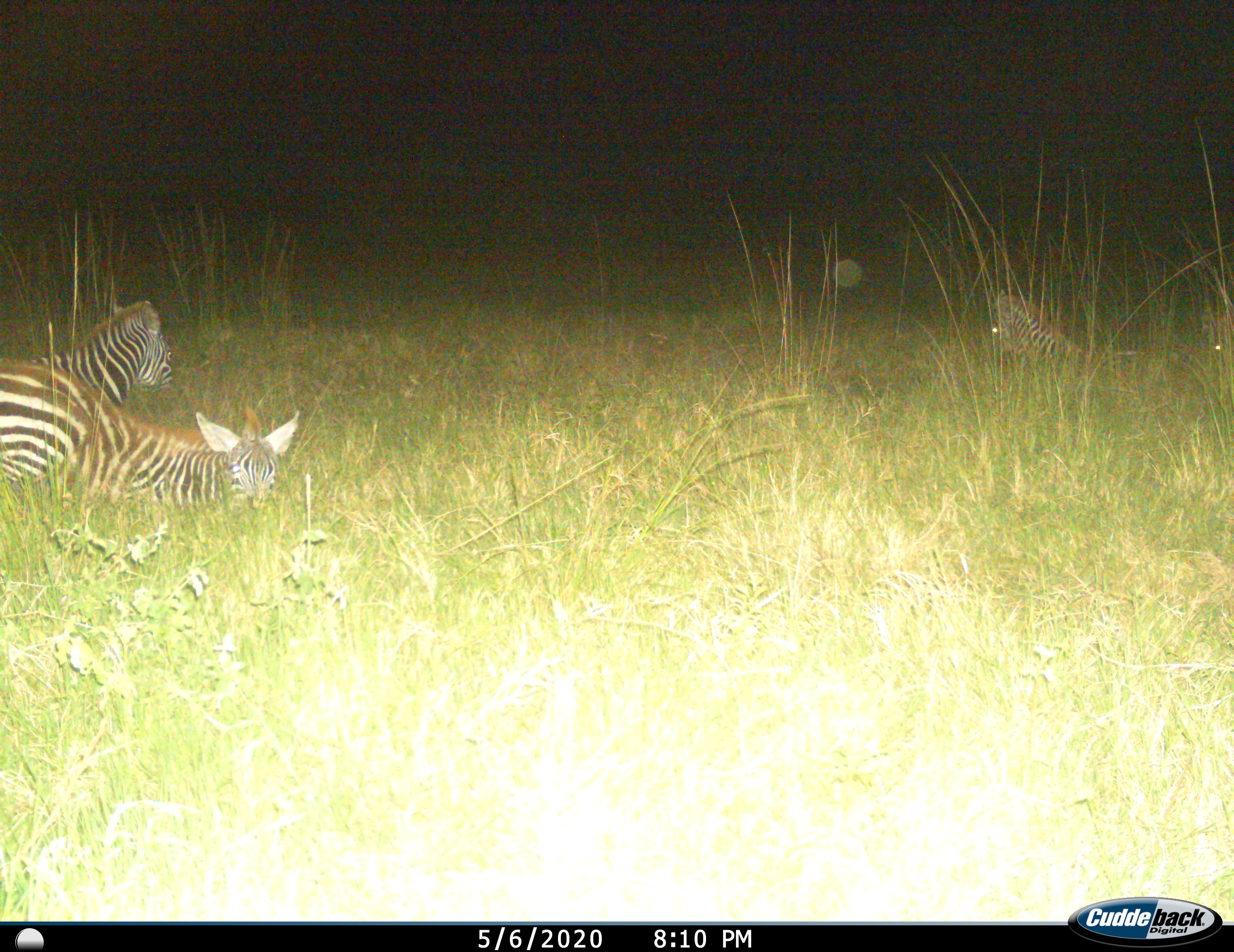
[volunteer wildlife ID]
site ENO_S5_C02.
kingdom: Animalia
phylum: Chordata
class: Mammalia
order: Perissodactyla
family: Equidae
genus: Equus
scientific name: Equus quagga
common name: plains zebra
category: zebraplains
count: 3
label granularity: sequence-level